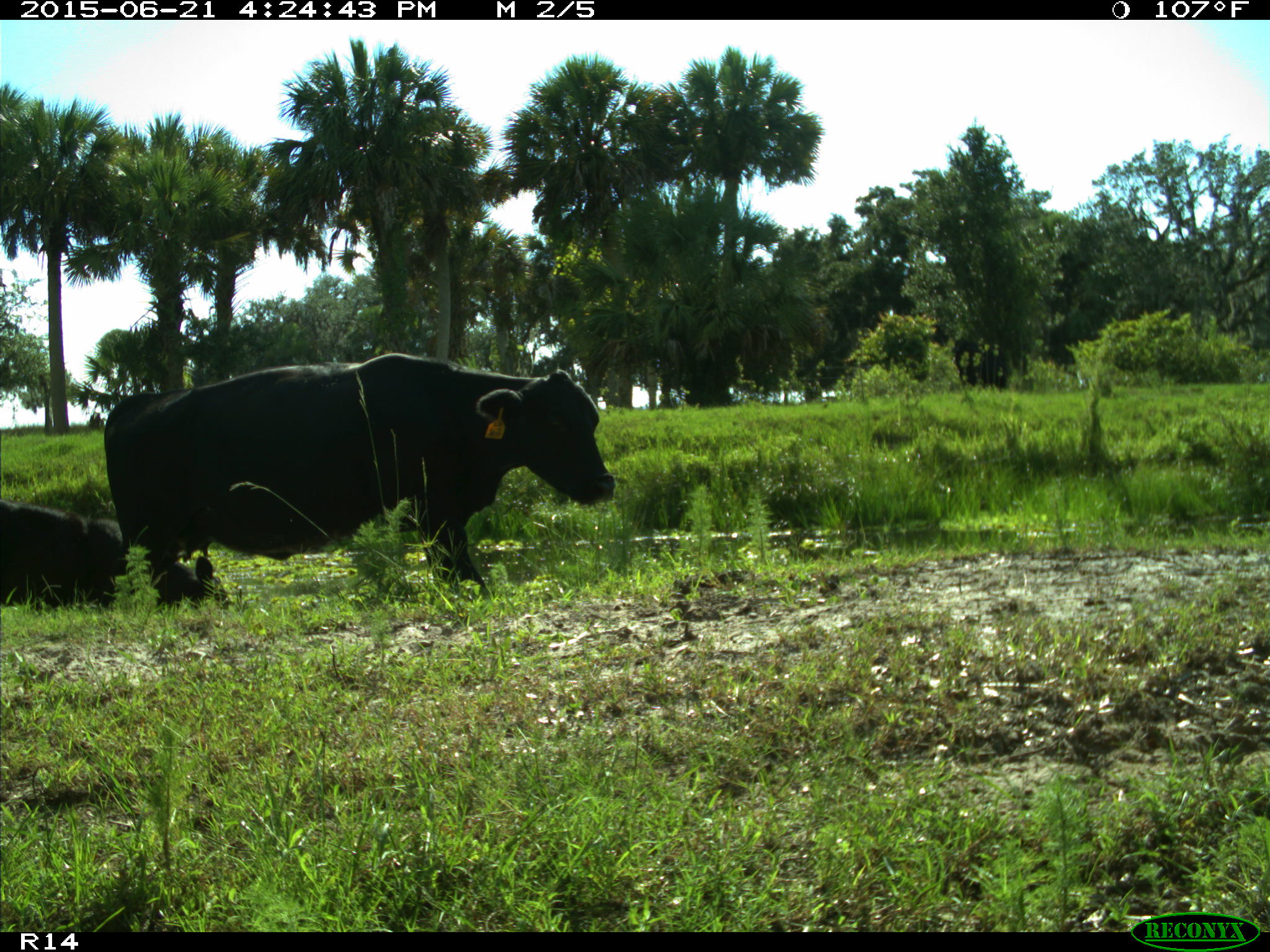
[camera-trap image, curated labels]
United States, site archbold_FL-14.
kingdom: Animalia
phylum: Chordata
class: Mammalia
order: Artiodactyla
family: Bovidae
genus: Bos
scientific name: Bos taurus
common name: domestic cow